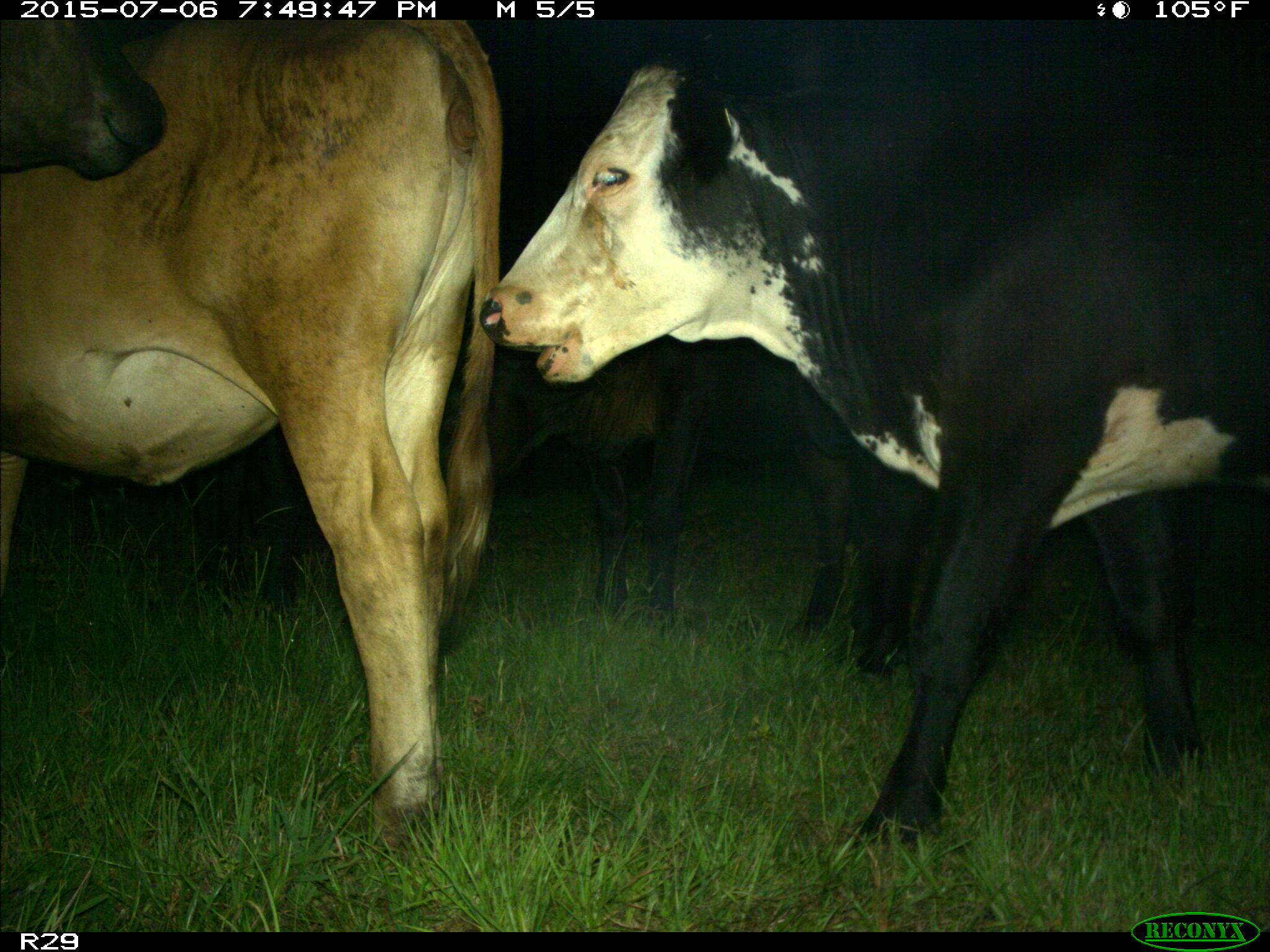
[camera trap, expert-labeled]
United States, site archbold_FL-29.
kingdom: Animalia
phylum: Chordata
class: Mammalia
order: Artiodactyla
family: Bovidae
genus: Bos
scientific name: Bos taurus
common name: domestic cow